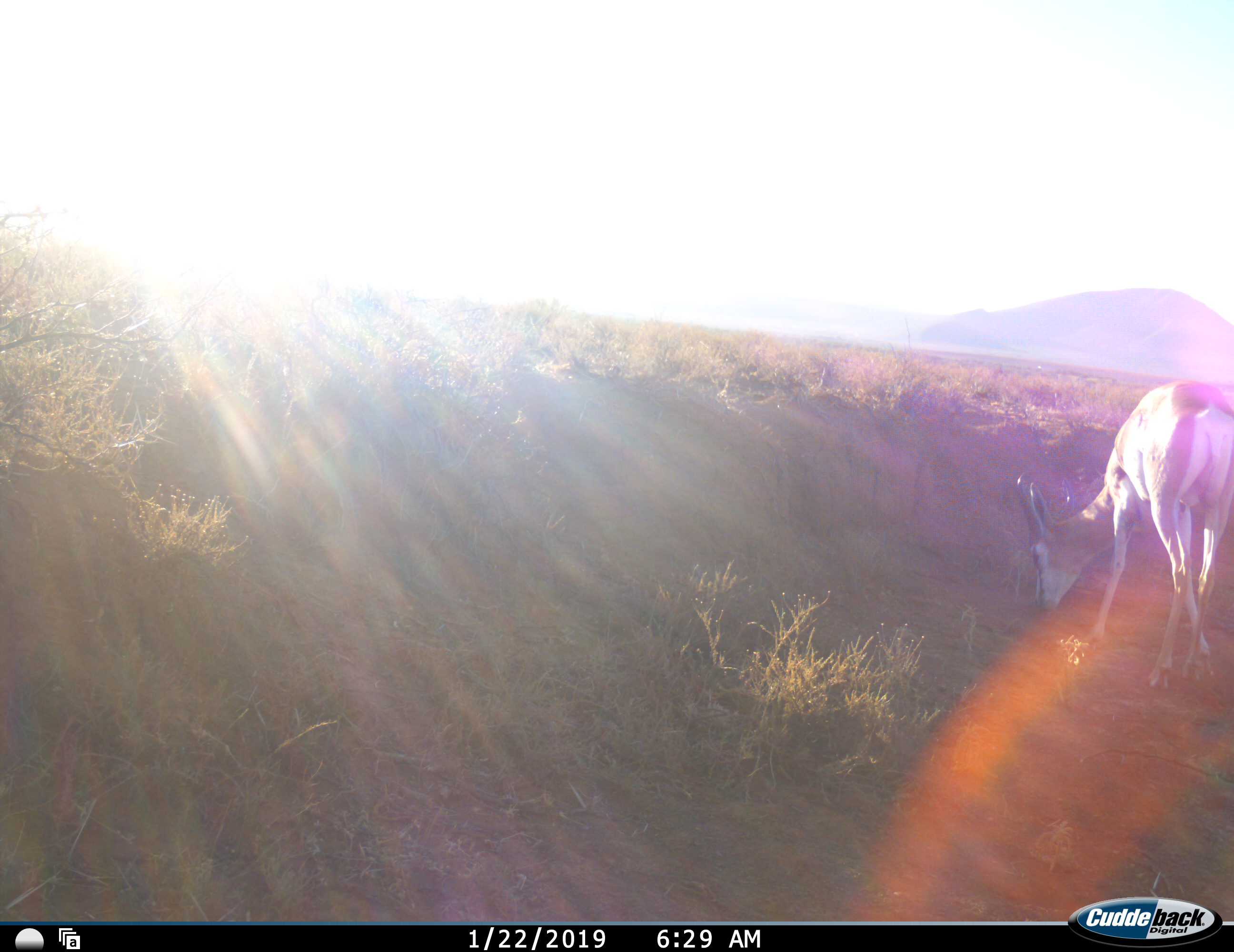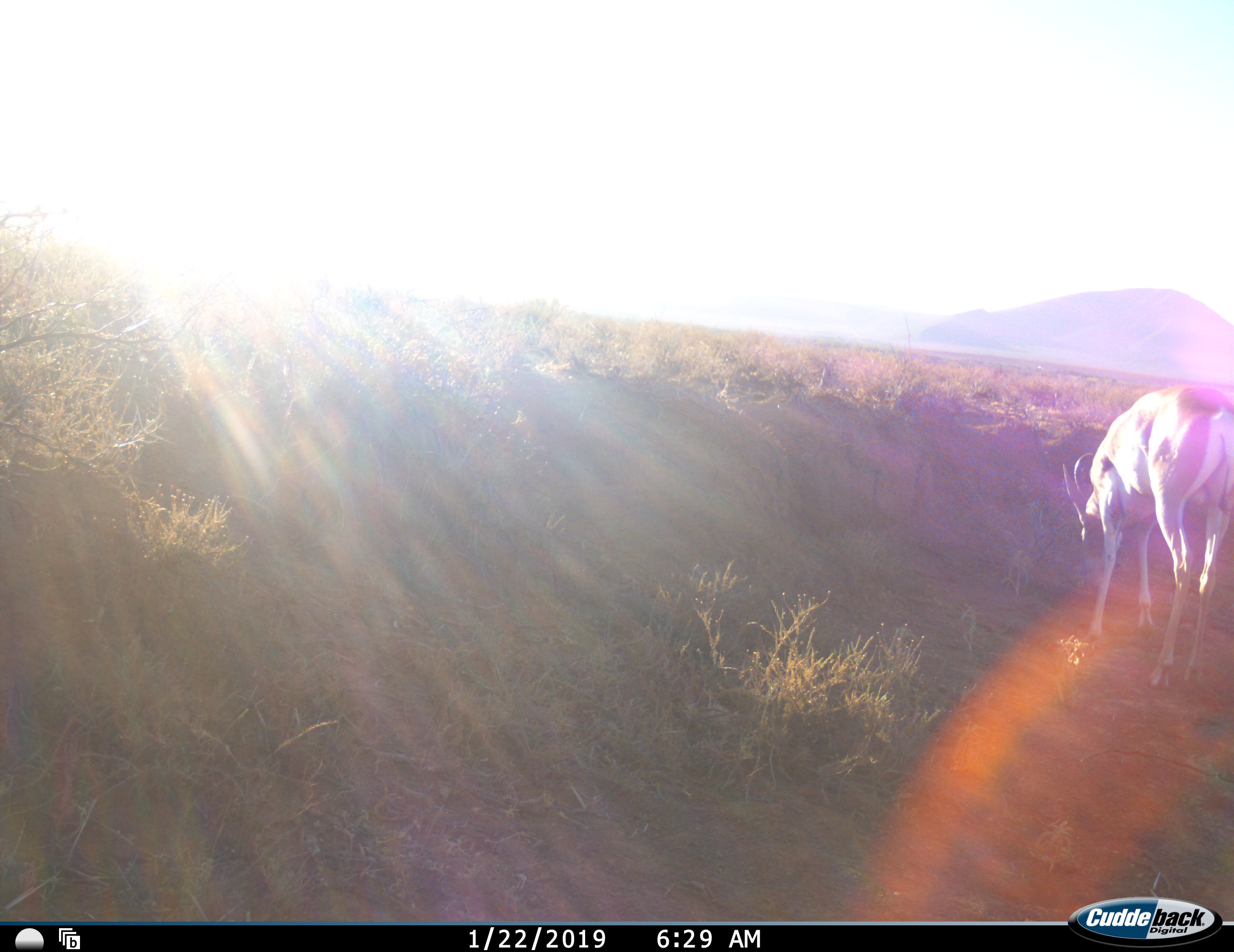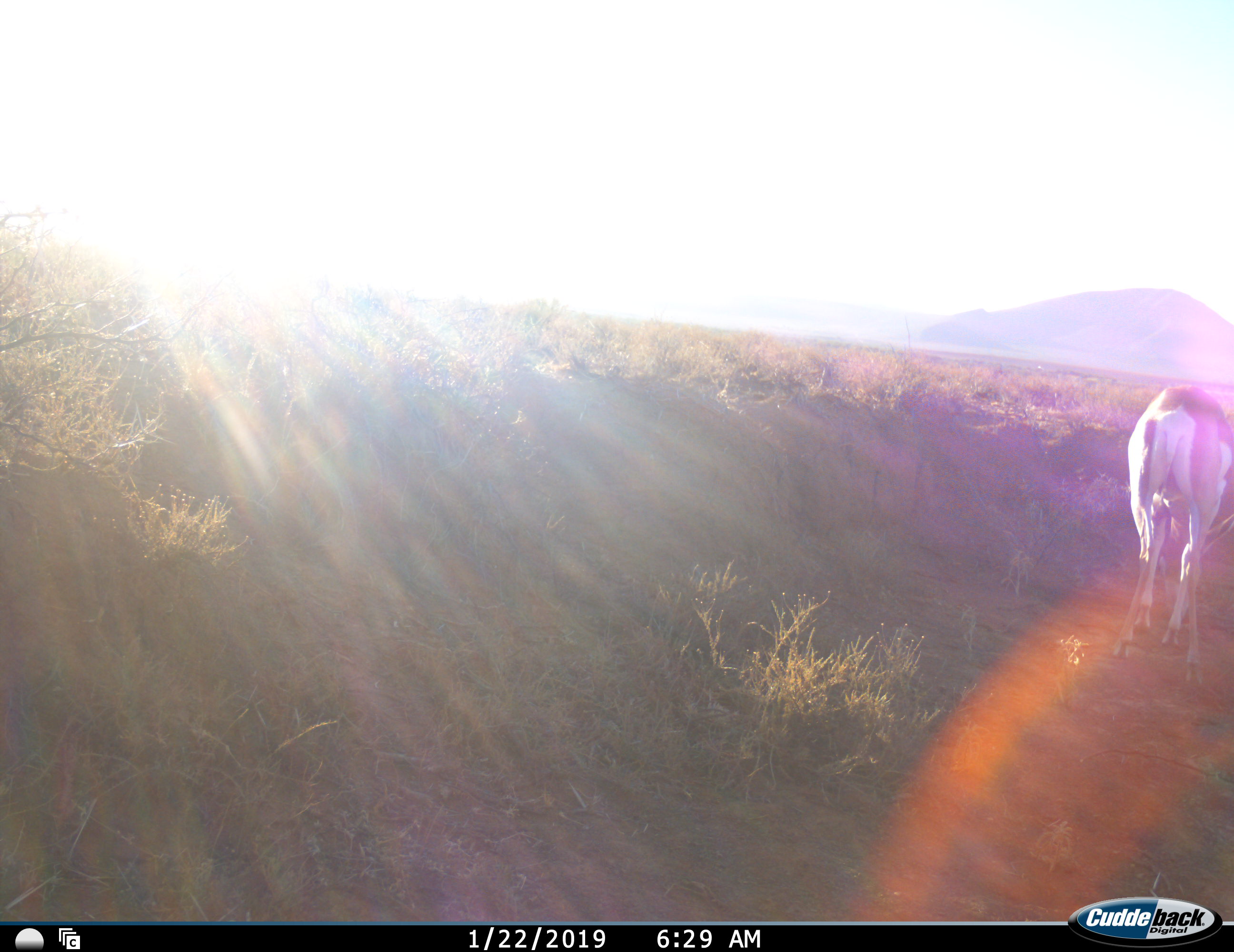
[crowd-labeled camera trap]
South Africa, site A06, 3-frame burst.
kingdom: Animalia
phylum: Chordata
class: Mammalia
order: Artiodactyla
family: Bovidae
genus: Antidorcas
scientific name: Antidorcas marsupialis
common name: springbok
Springbok (Antidorcas marsupialis), count 1. Behavior (volunteer vote fractions): standing 22%, resting 0%, moving 33%, interacting 0%. Young present (vote fraction): 0%. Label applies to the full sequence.